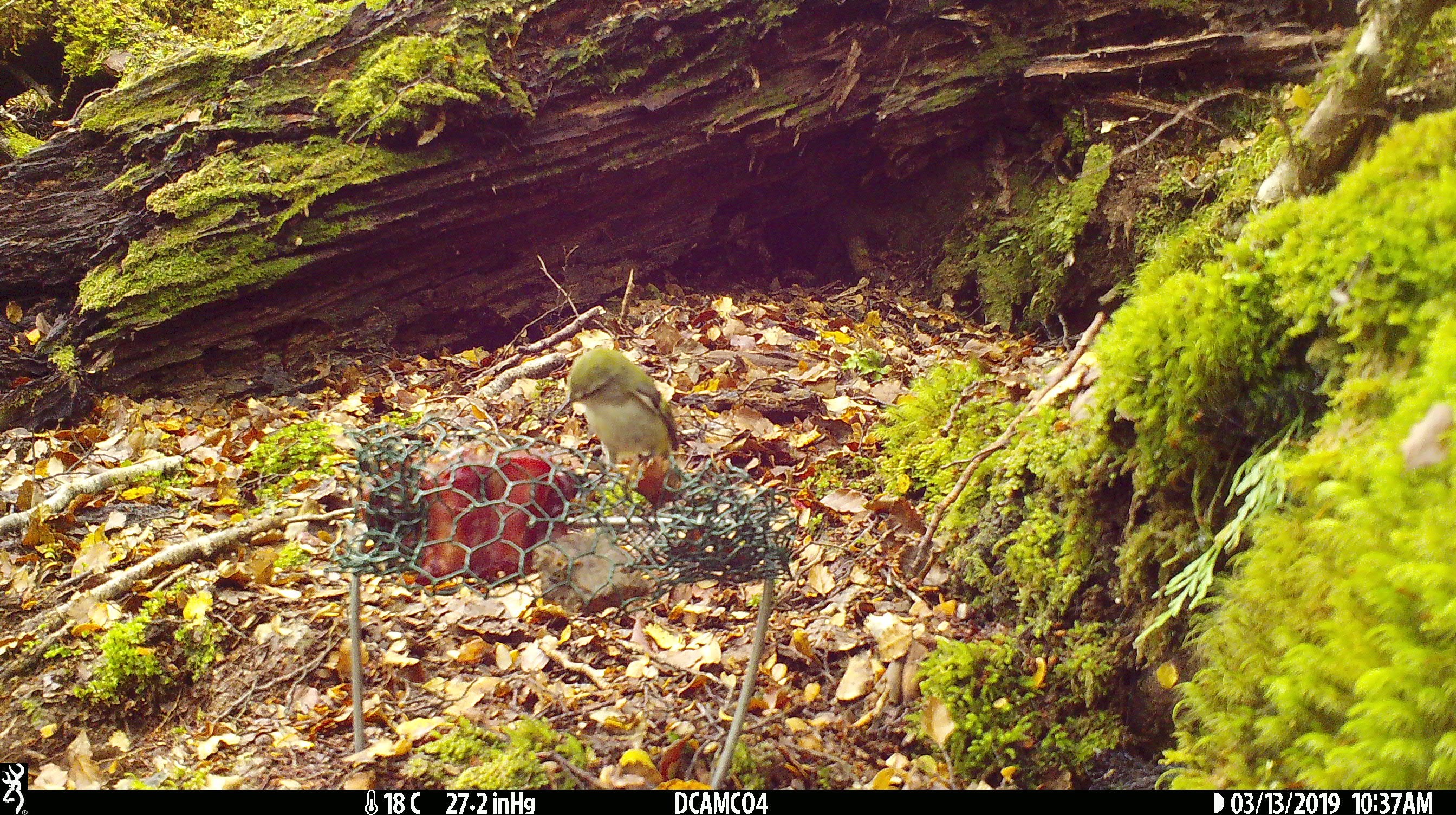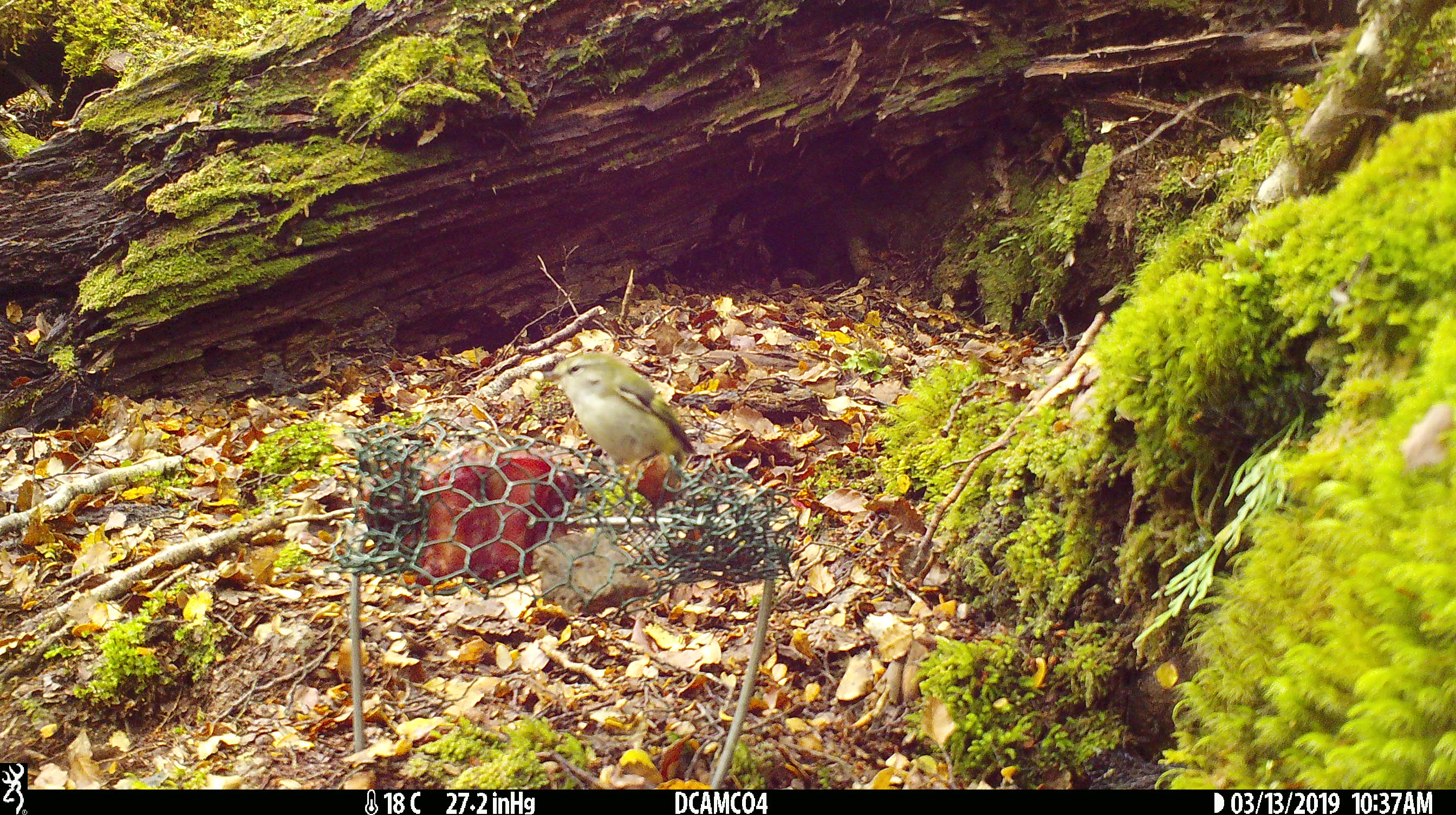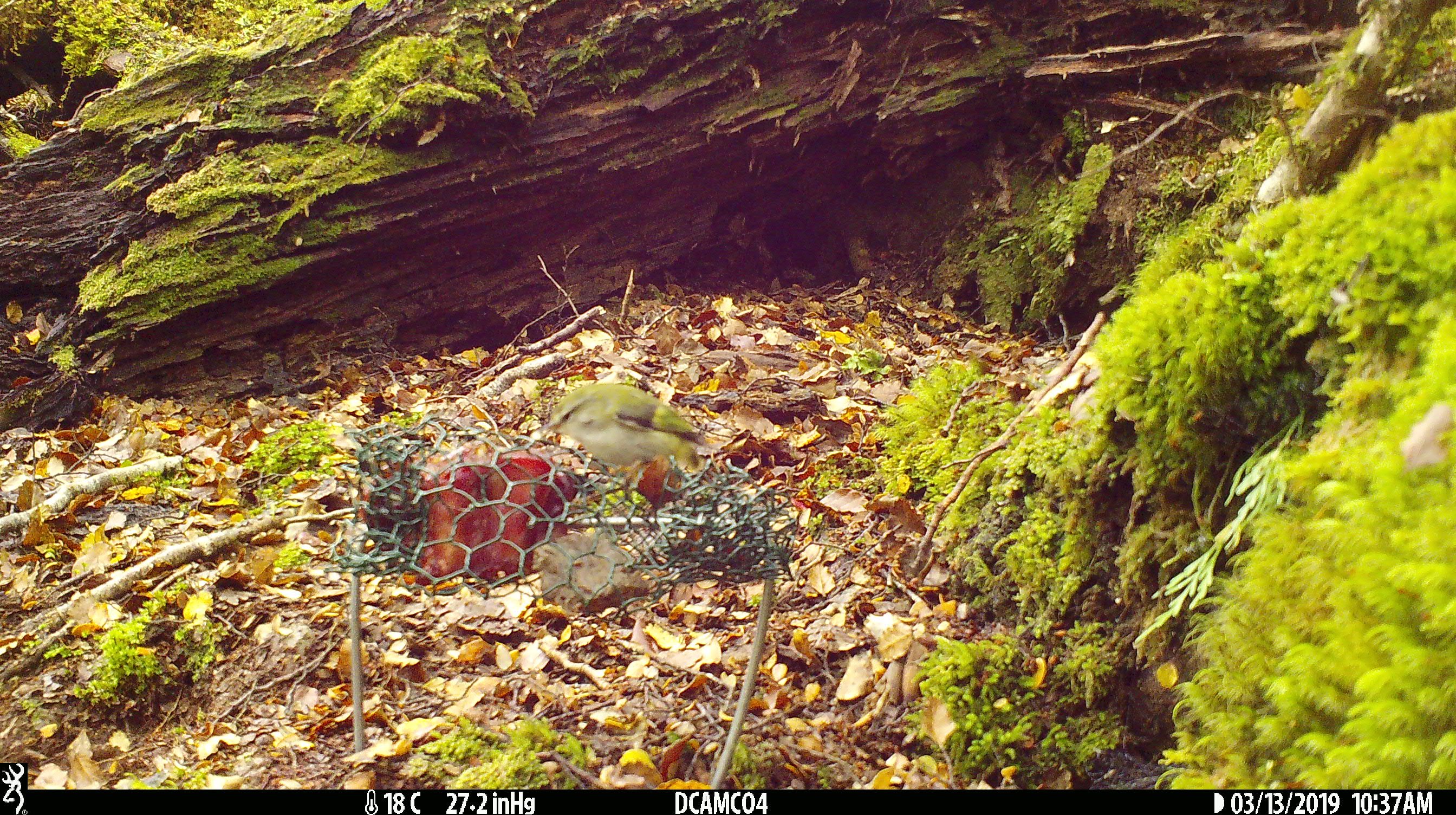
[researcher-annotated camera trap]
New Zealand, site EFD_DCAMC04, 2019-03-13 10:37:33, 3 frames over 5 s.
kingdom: Animalia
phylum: Chordata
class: Aves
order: Passeriformes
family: Acanthisittidae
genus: Acanthisitta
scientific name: Acanthisitta chloris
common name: rifleman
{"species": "rifleman (Acanthisitta chloris)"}